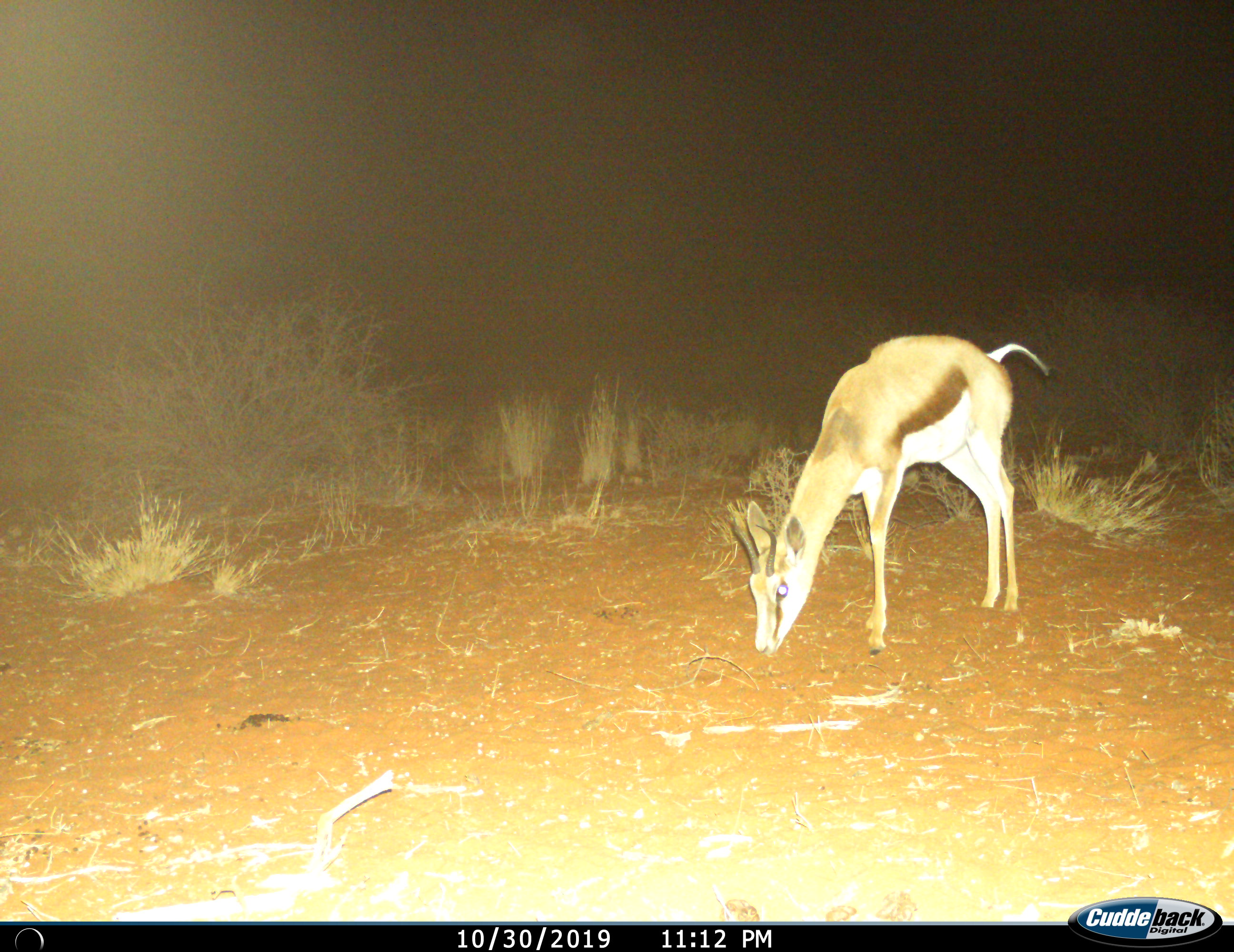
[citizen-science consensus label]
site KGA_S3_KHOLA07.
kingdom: Animalia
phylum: Chordata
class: Mammalia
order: Artiodactyla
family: Bovidae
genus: Antidorcas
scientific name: Antidorcas marsupialis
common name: springbok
Springbok (Antidorcas marsupialis), count 1. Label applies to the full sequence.